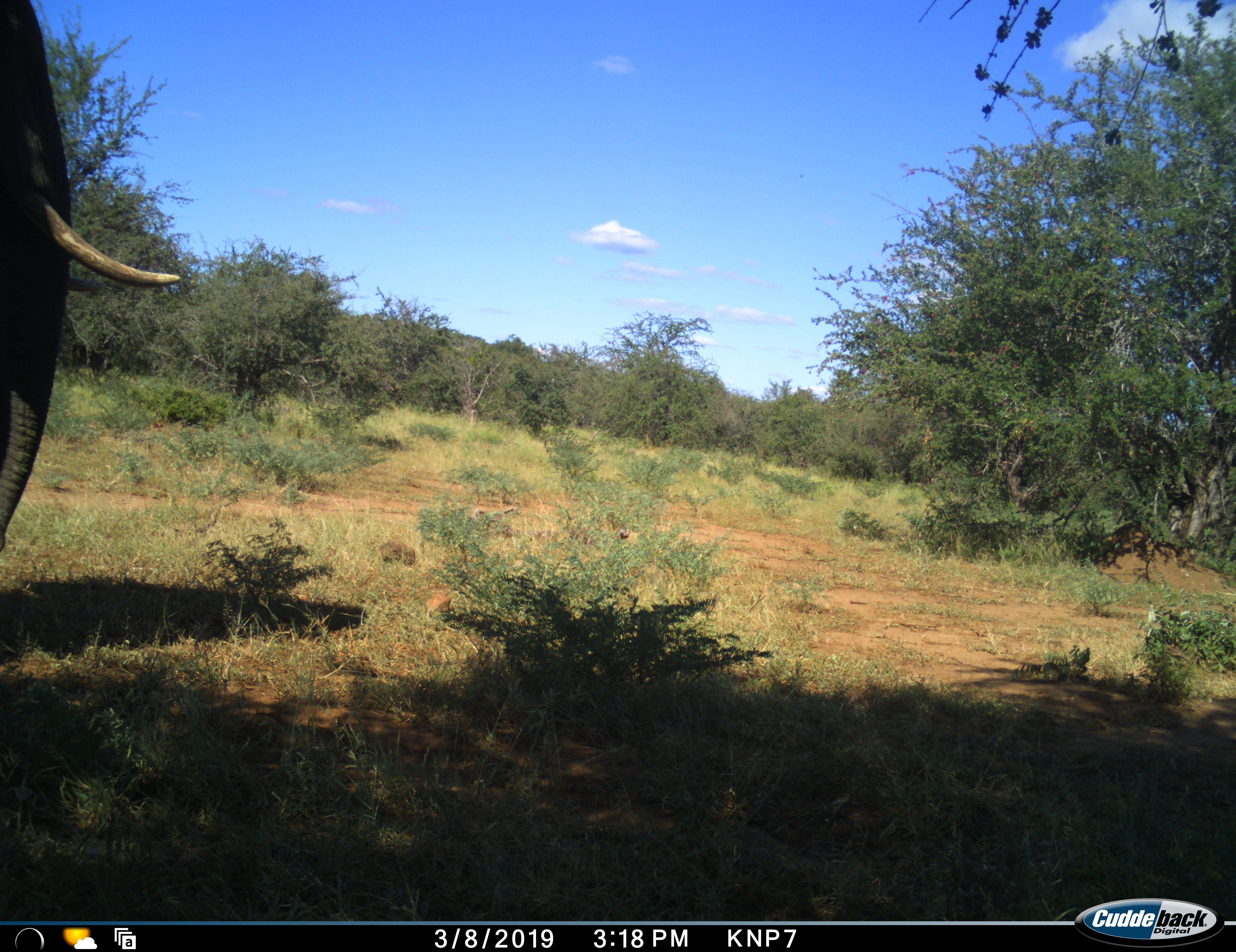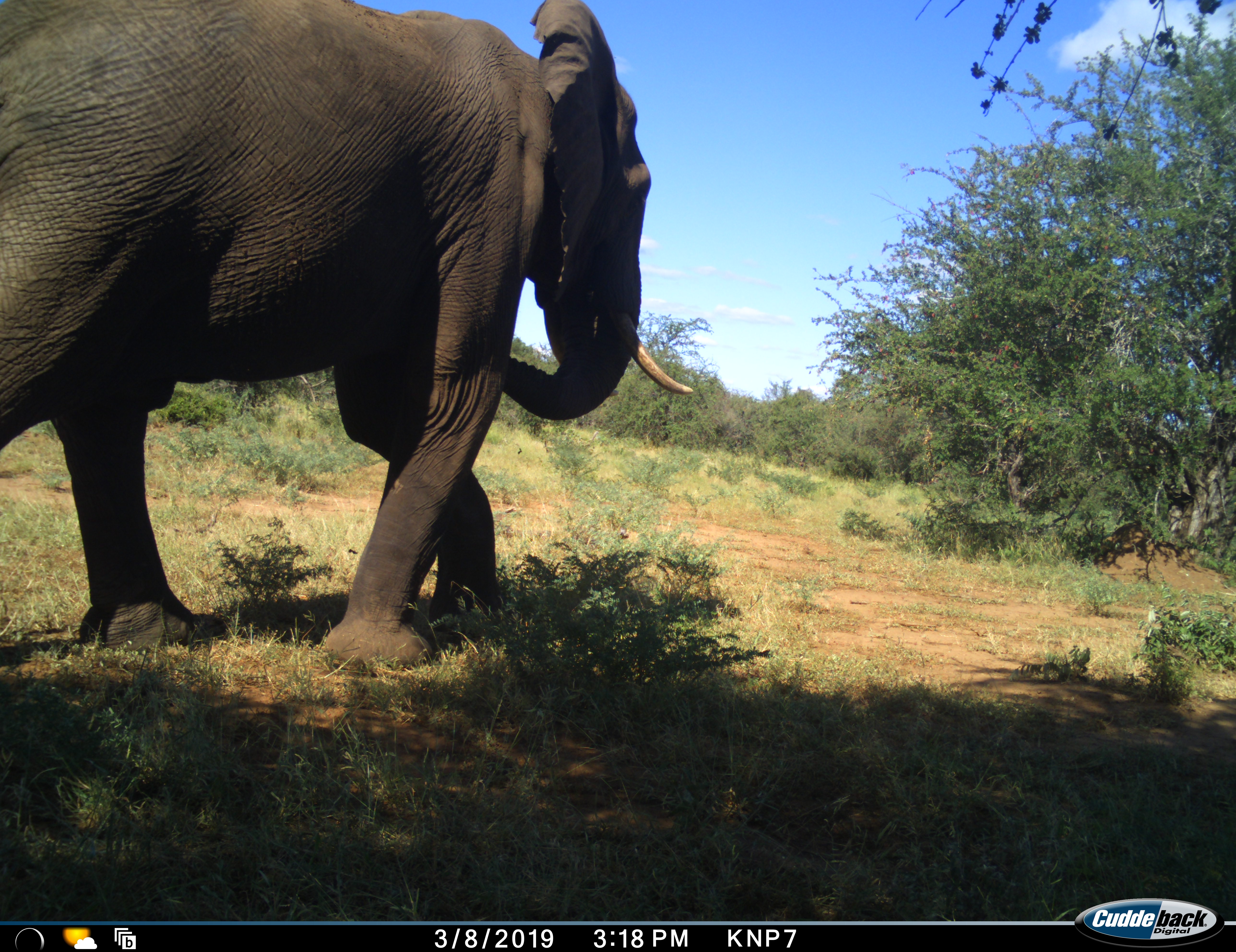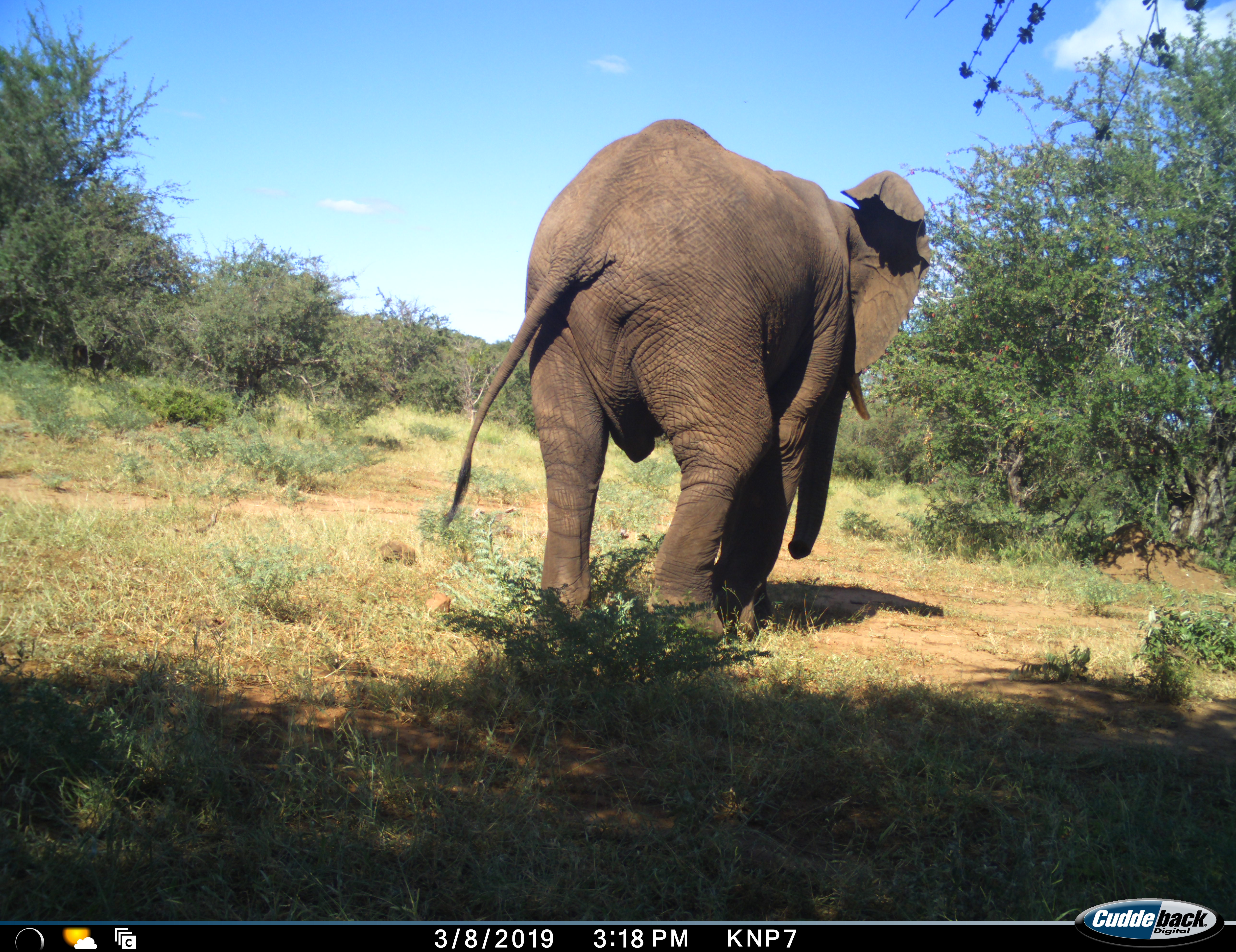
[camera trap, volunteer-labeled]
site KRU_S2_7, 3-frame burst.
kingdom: Animalia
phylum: Chordata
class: Mammalia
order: Proboscidea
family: Elephantidae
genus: Loxodonta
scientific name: Loxodonta africana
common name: african bush elephant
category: elephant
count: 1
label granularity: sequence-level